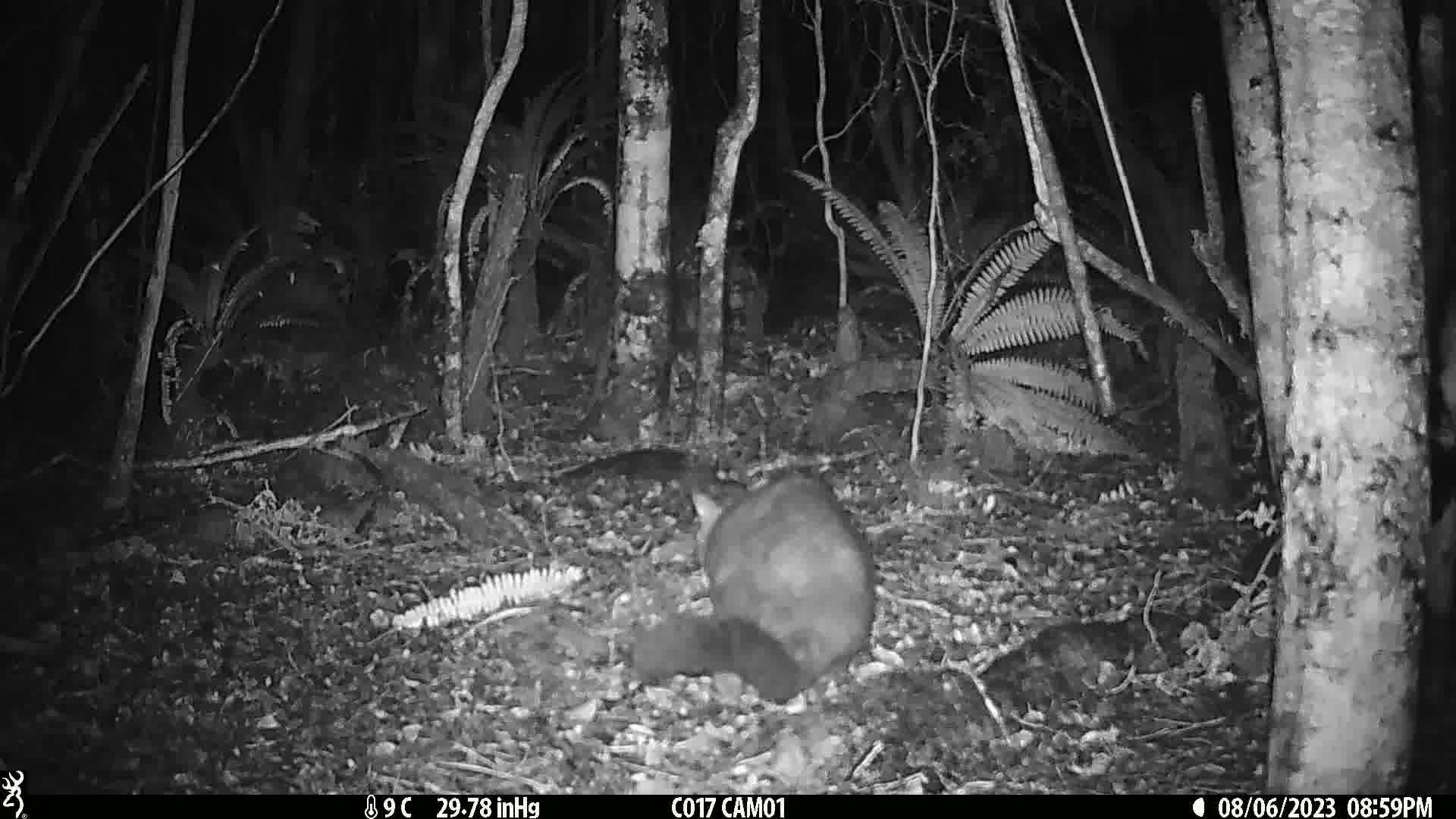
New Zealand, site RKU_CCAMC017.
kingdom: Animalia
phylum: Chordata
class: Mammalia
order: Diprotodontia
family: Phalangeridae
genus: Trichosurus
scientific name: Trichosurus vulpecula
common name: common brushtail possum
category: possum